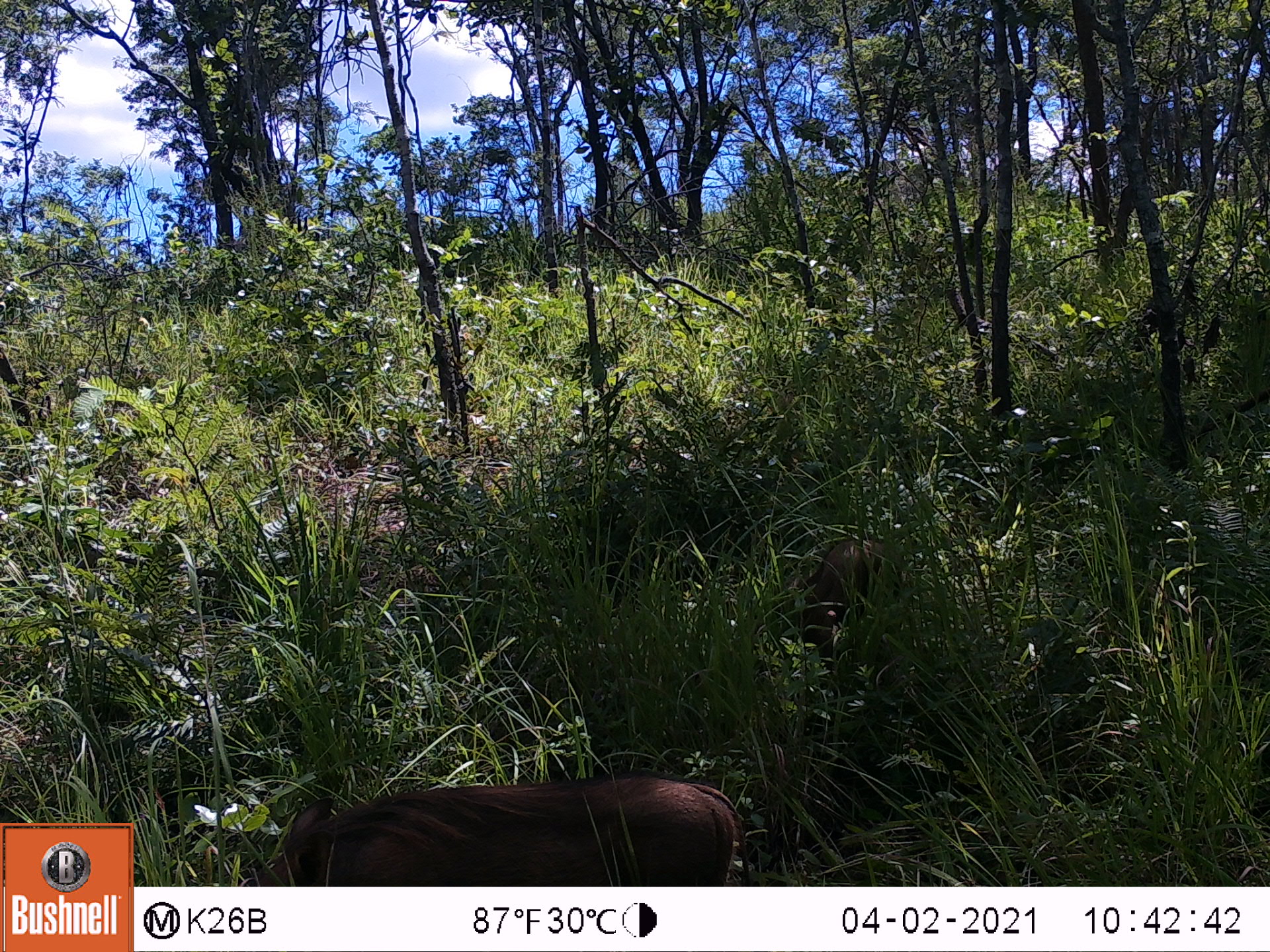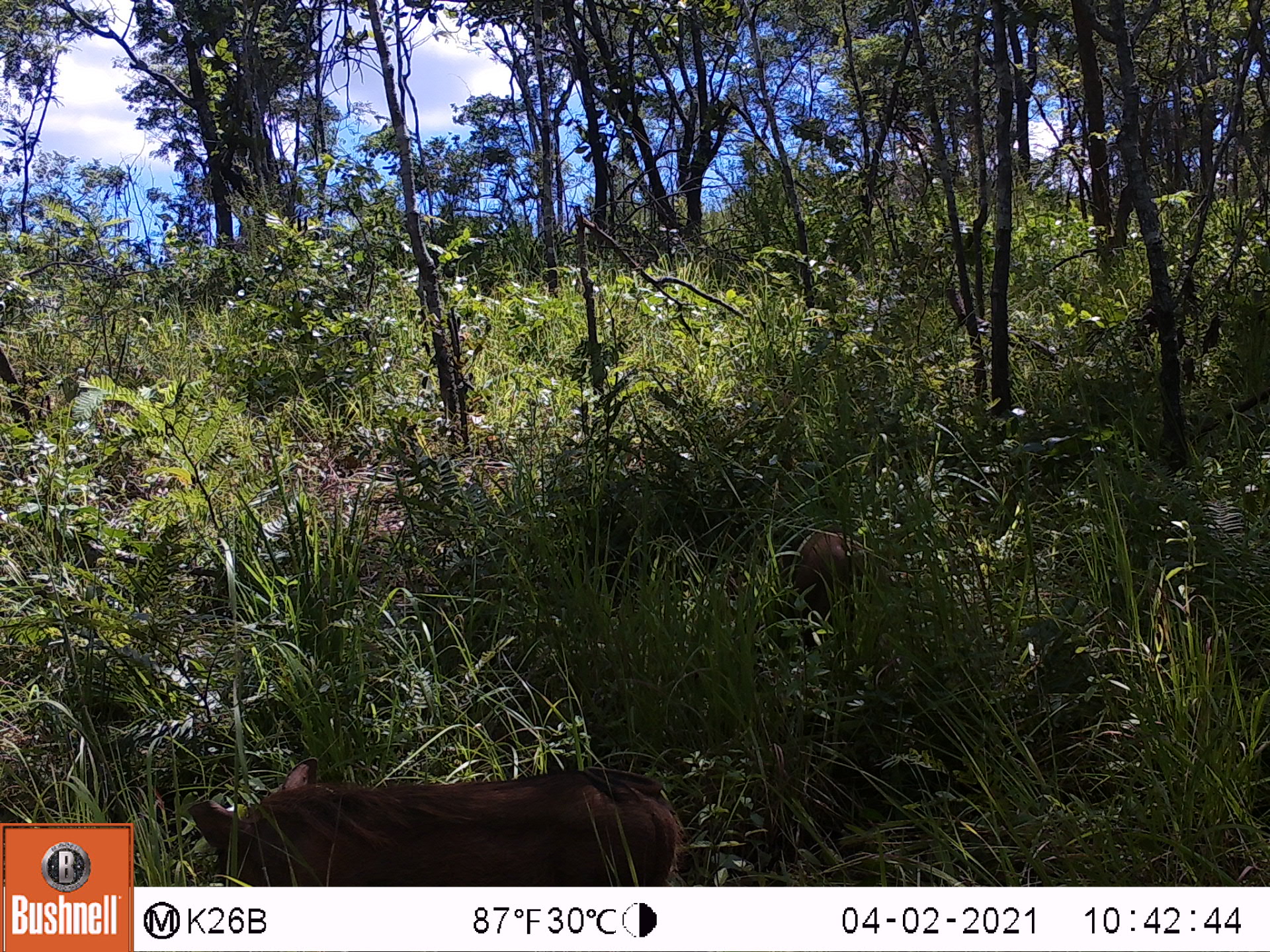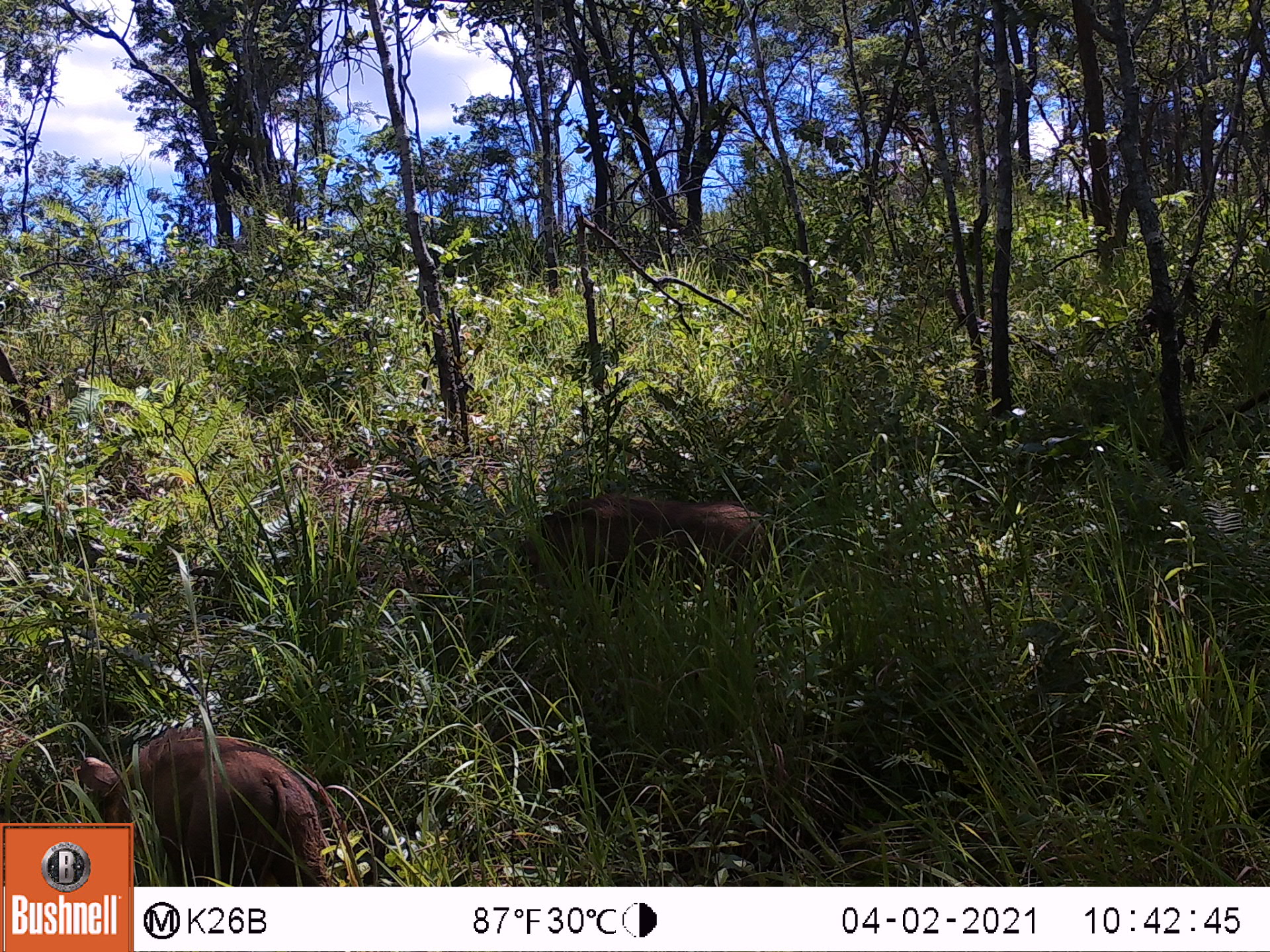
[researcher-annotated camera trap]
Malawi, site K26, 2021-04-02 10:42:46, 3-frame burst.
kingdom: Animalia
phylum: Chordata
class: Mammalia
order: Artiodactyla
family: Suidae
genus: Phacochoerus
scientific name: Phacochoerus africanus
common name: common warthog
Common warthog (Phacochoerus africanus), count 2.